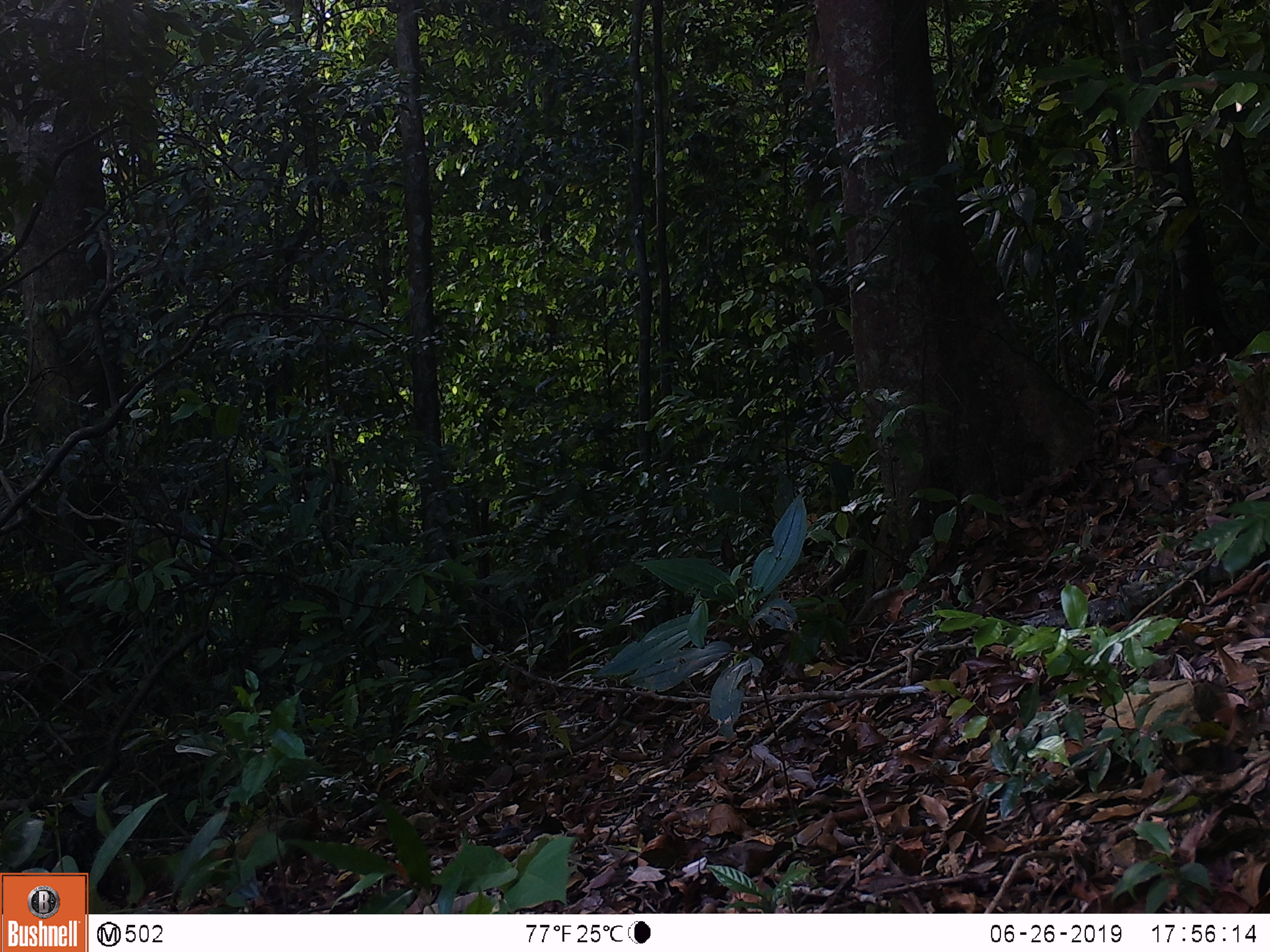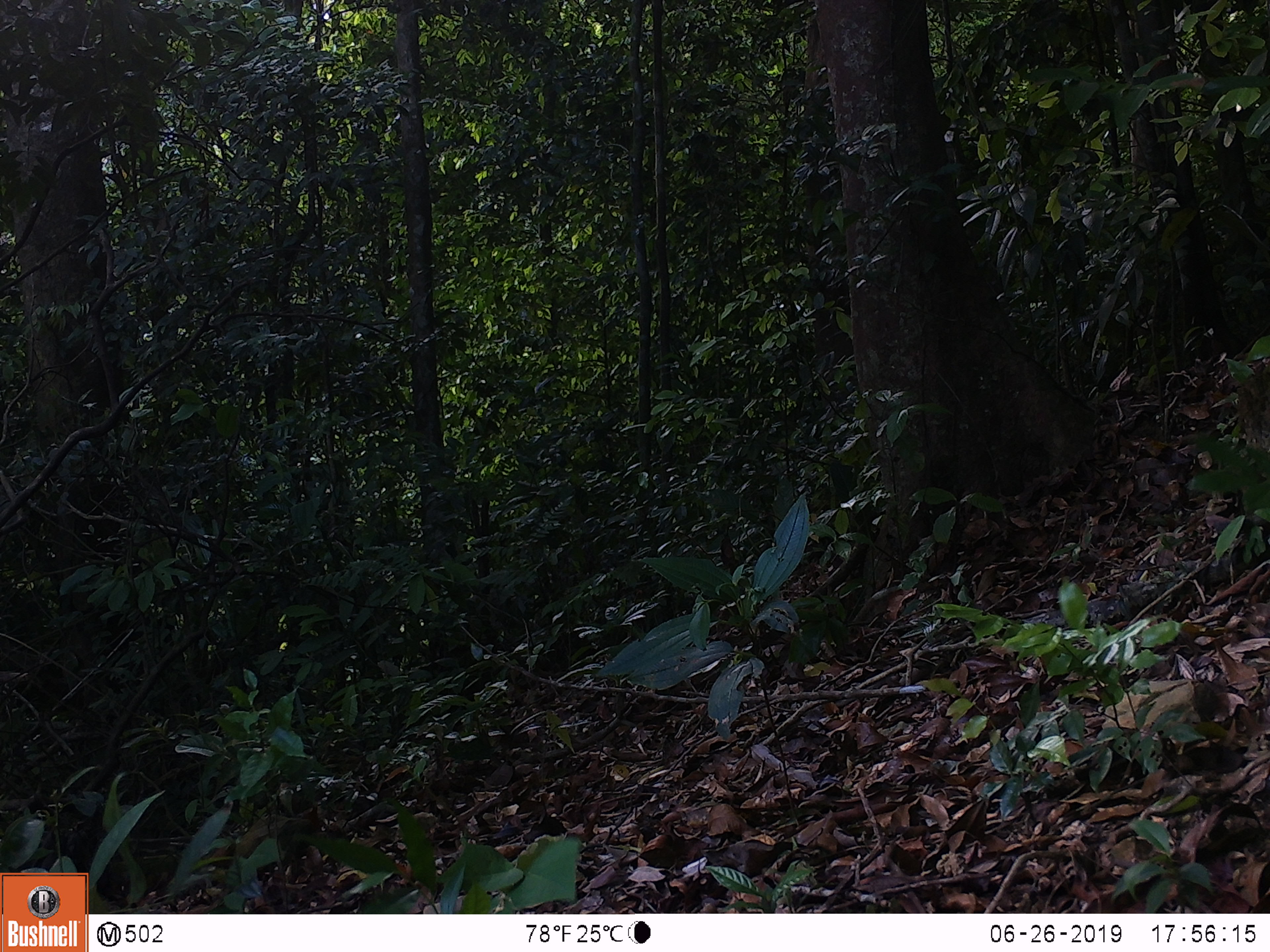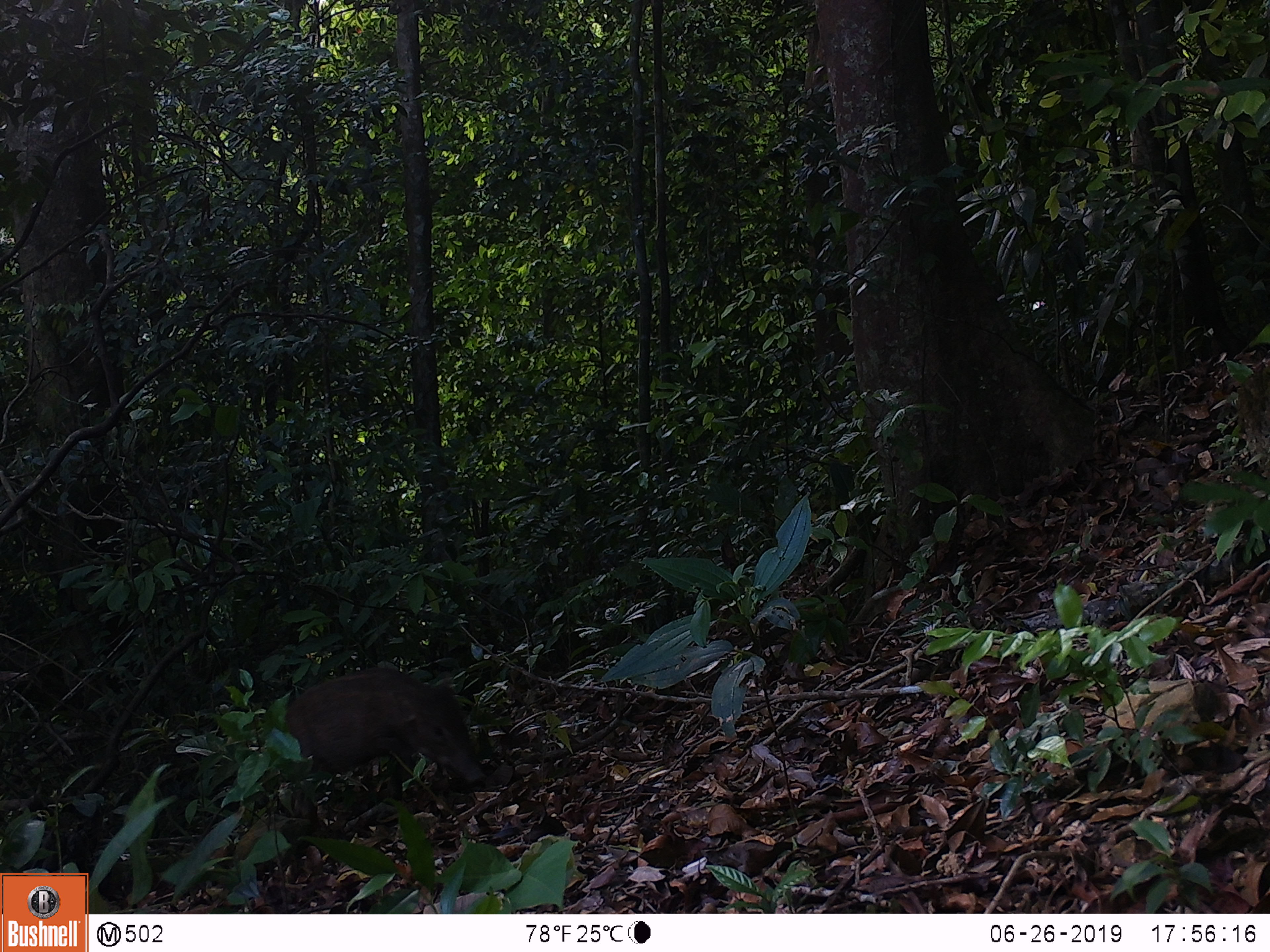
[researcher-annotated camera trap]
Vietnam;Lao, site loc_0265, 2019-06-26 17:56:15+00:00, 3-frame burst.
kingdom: Animalia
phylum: Chordata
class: Mammalia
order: Artiodactyla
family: Suidae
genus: Sus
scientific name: Sus scrofa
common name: eurasian wild pig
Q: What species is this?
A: Eurasian wild pig (Sus scrofa).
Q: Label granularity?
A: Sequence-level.